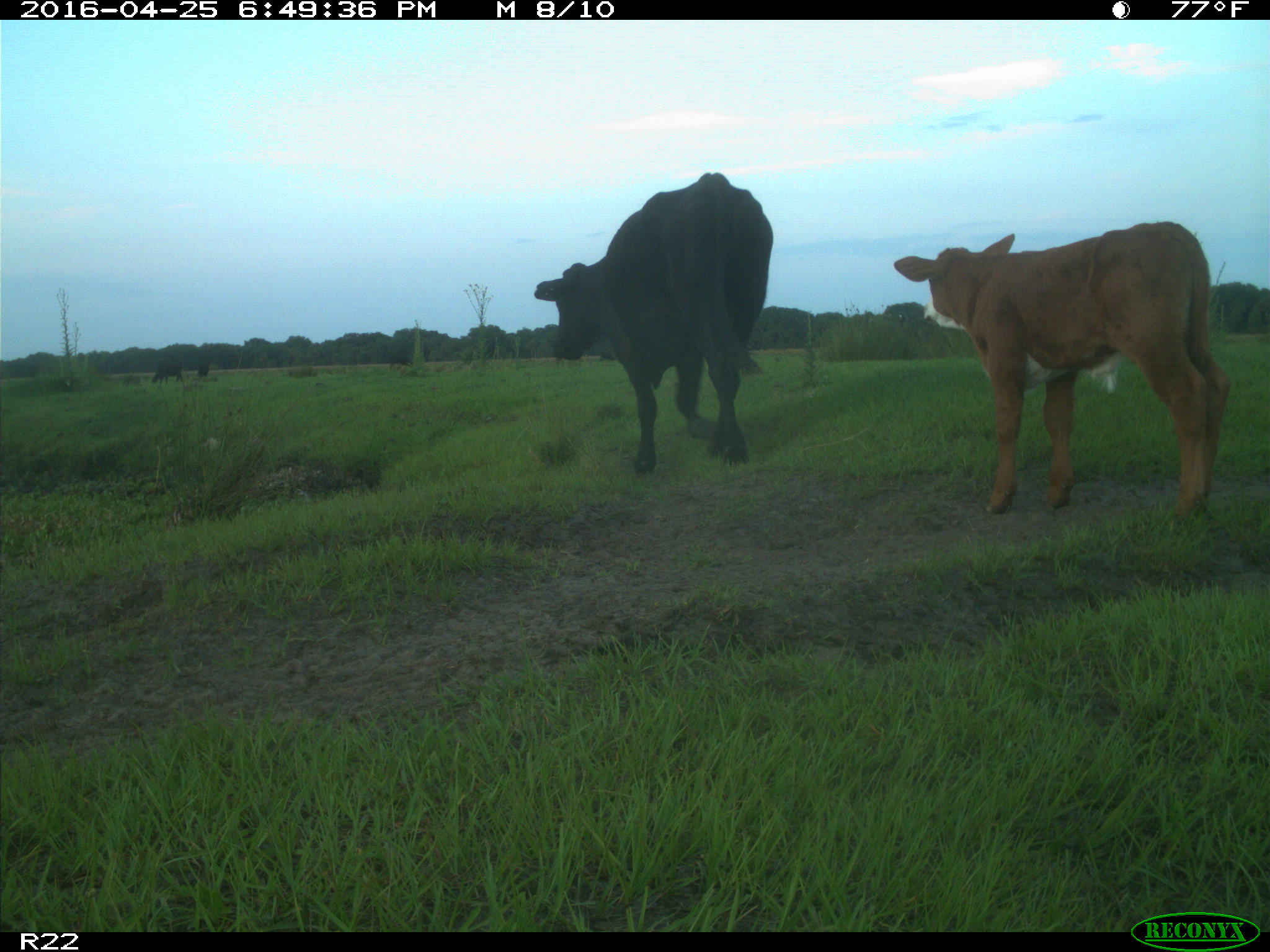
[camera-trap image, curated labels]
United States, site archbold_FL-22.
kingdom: Animalia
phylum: Chordata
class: Mammalia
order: Artiodactyla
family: Bovidae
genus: Bos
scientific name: Bos taurus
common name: domestic cow